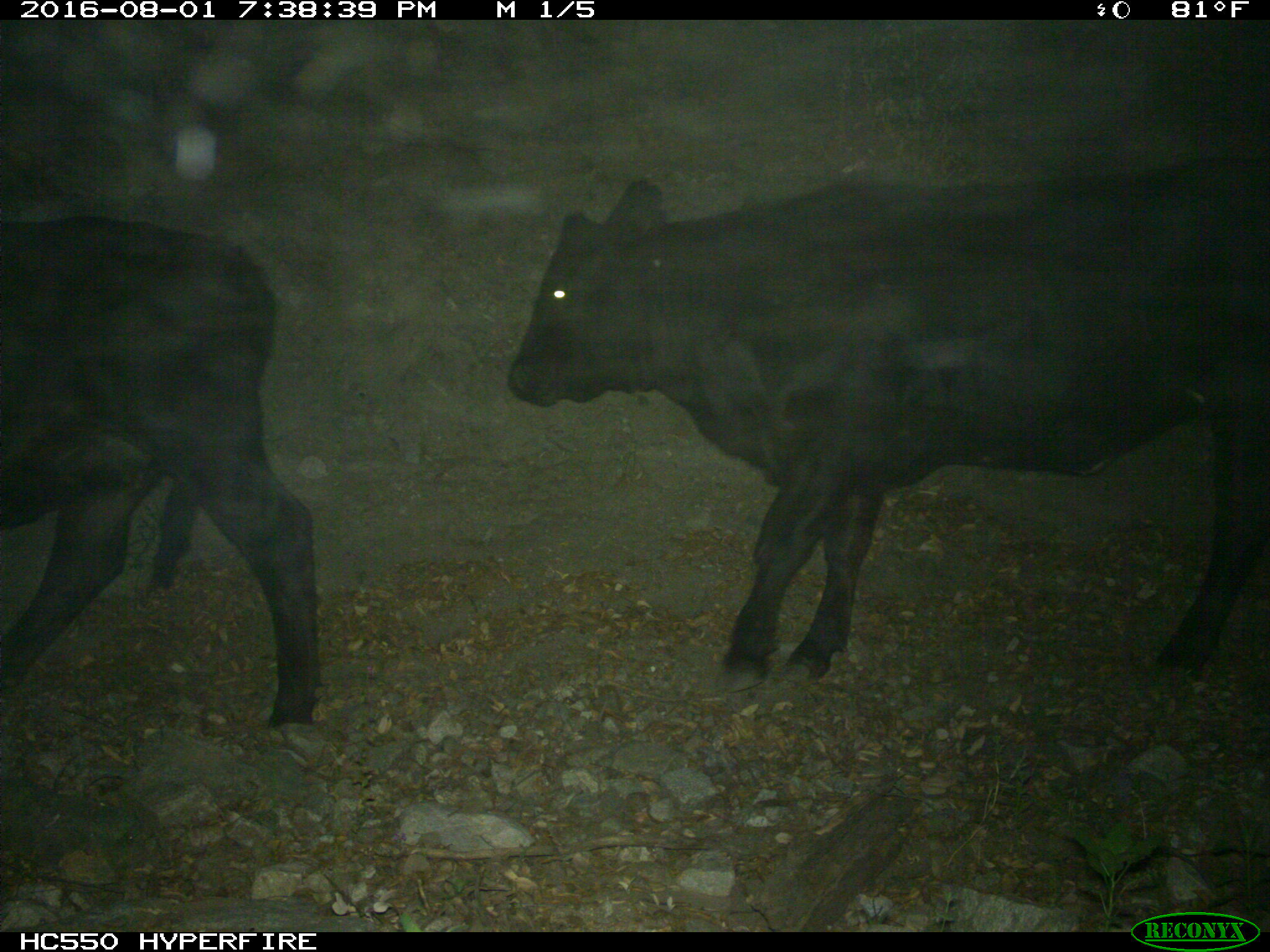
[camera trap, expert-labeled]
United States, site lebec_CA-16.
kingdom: Animalia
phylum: Chordata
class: Mammalia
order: Artiodactyla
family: Bovidae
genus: Bos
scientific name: Bos taurus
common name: domestic cow